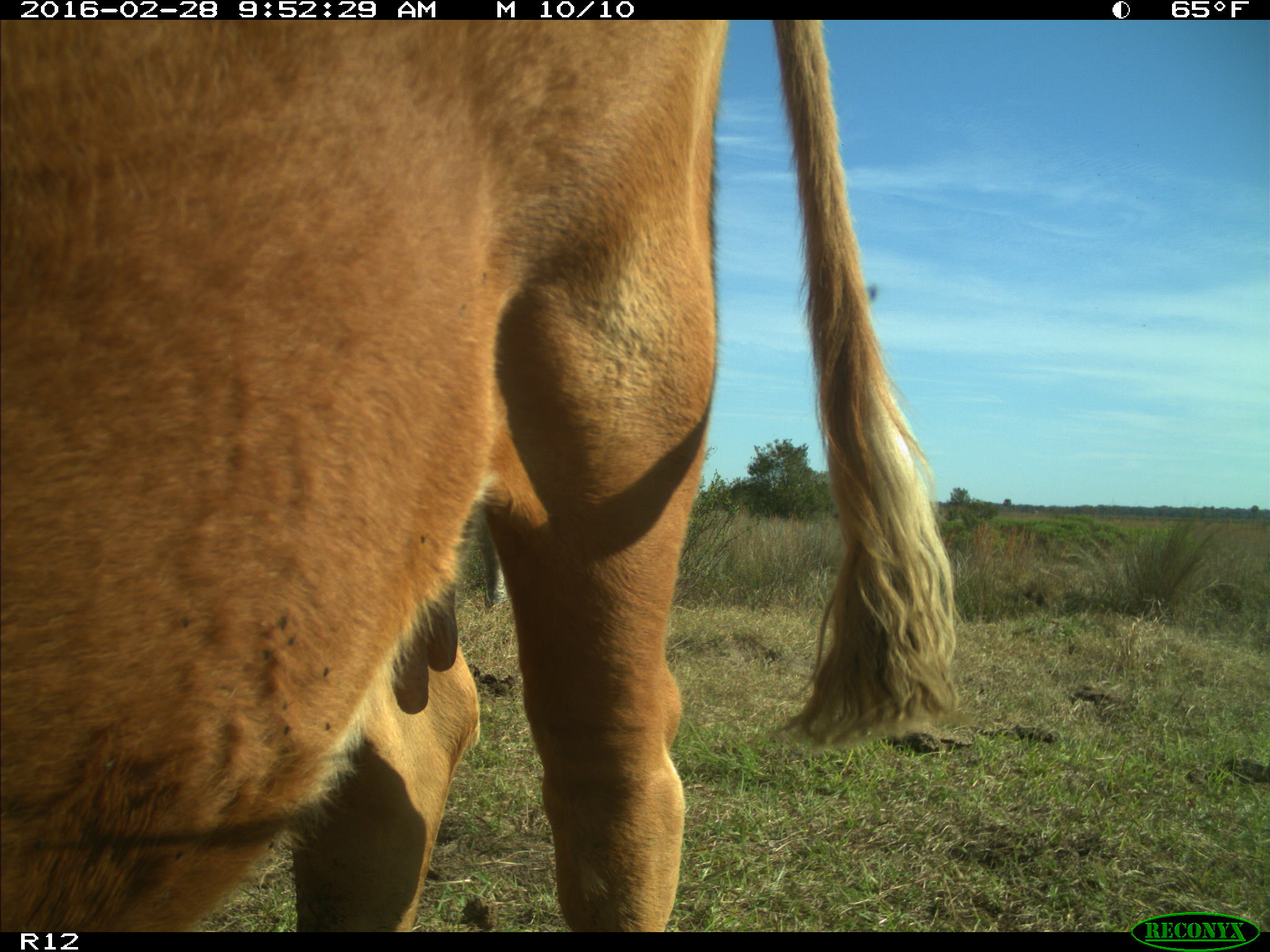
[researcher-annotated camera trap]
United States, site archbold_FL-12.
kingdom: Animalia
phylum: Chordata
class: Mammalia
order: Artiodactyla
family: Bovidae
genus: Bos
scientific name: Bos taurus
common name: domestic cow